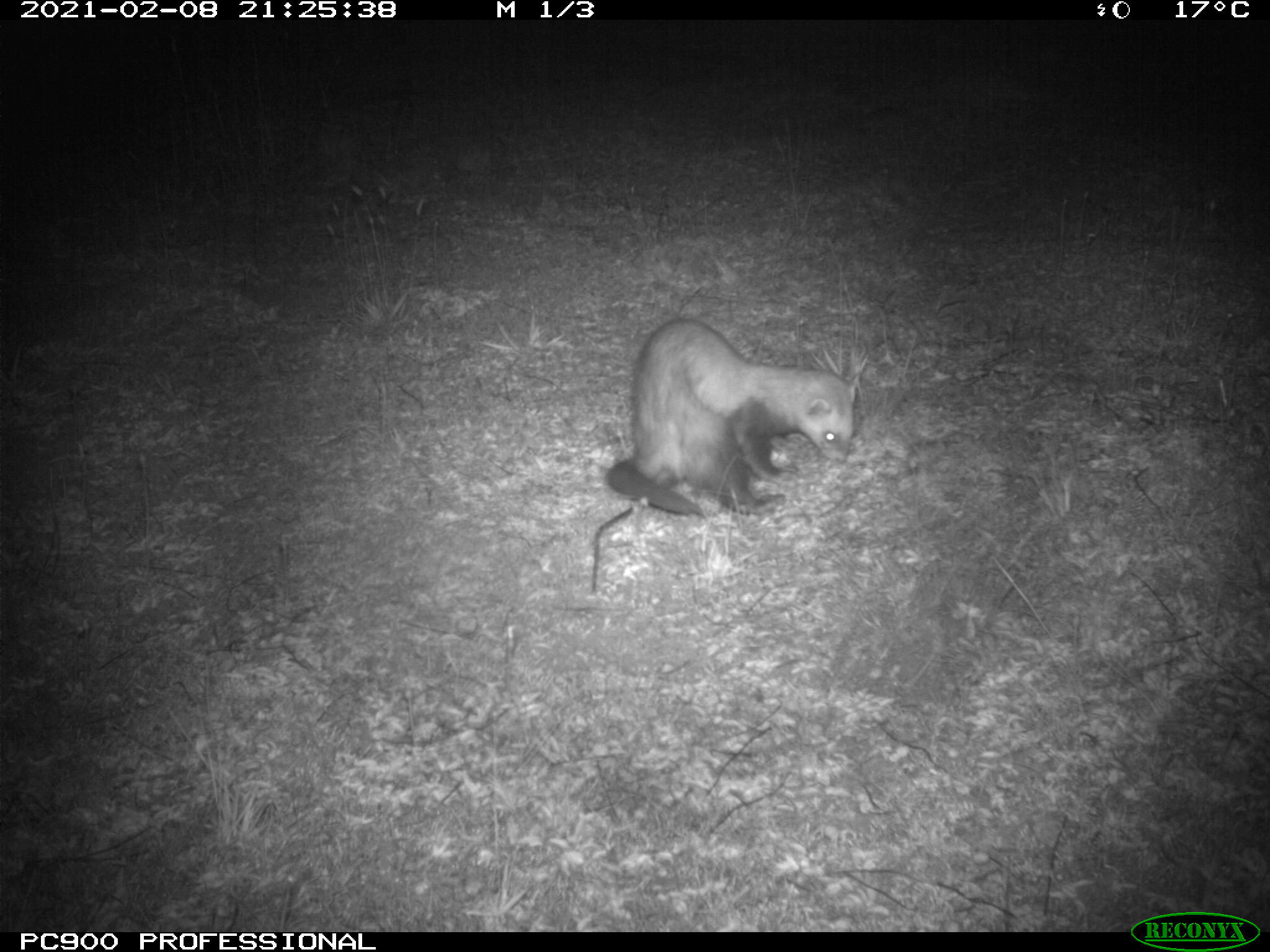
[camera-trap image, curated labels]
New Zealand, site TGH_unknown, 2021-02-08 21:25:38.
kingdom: Animalia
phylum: Chordata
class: Mammalia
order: Carnivora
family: Mustelidae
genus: Mustela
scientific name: Mustela furo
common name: ferret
Ferret (Mustela furo).